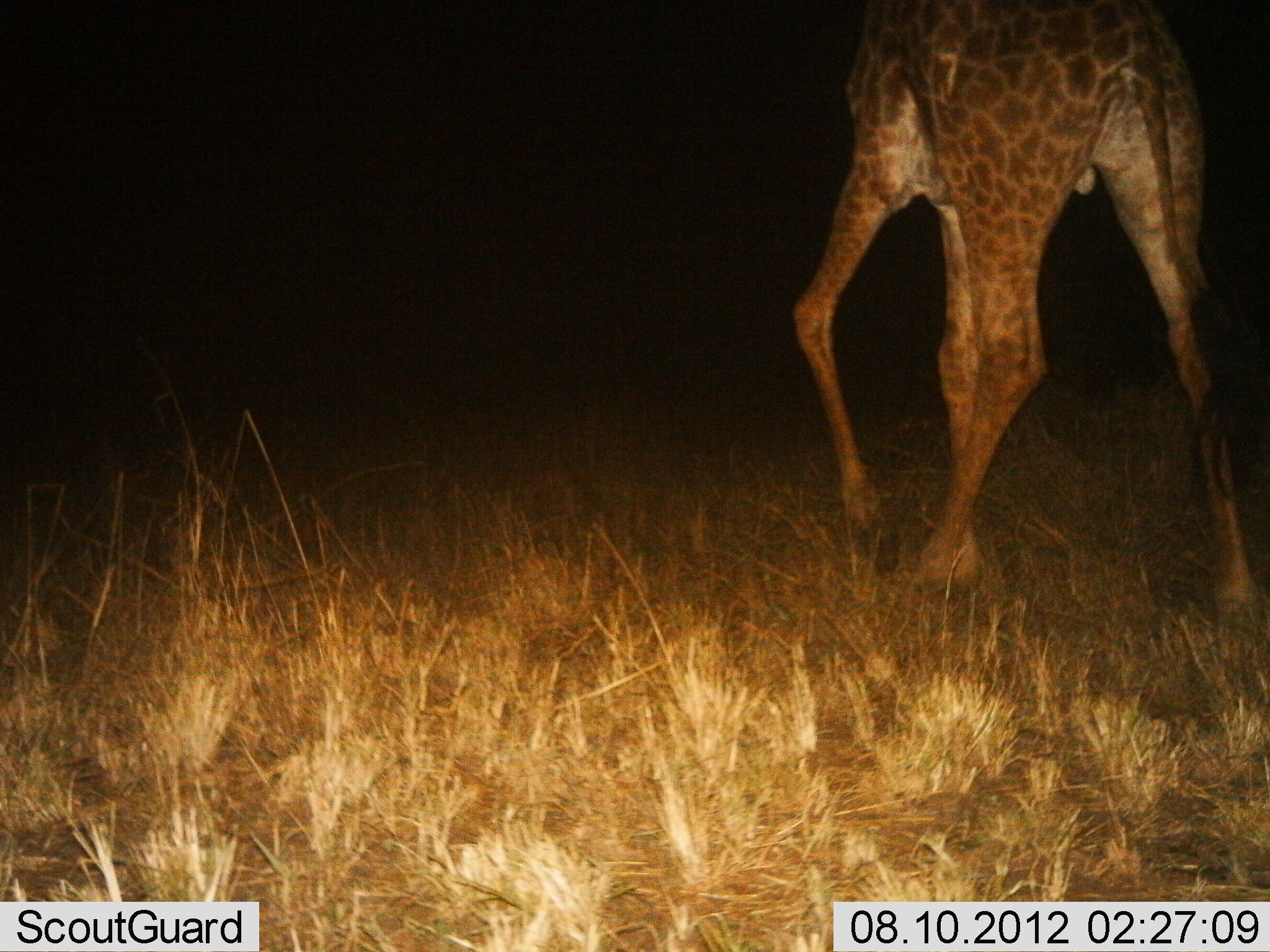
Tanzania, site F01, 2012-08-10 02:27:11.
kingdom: Animalia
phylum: Chordata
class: Mammalia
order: Artiodactyla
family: Giraffidae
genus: Giraffa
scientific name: Giraffa camelopardalis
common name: giraffe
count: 1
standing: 10%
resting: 0%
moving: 90%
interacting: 0%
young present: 0%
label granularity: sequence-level